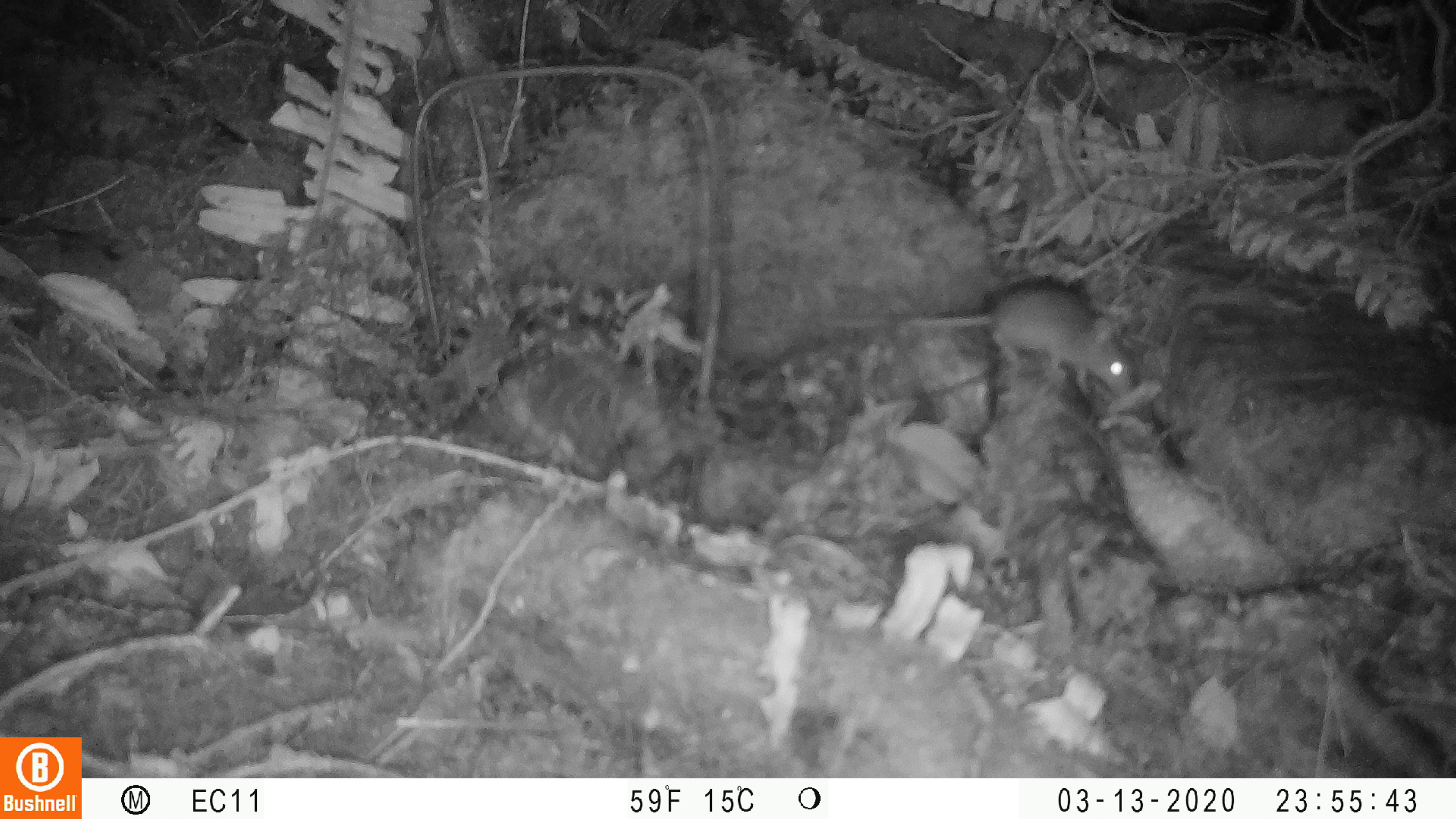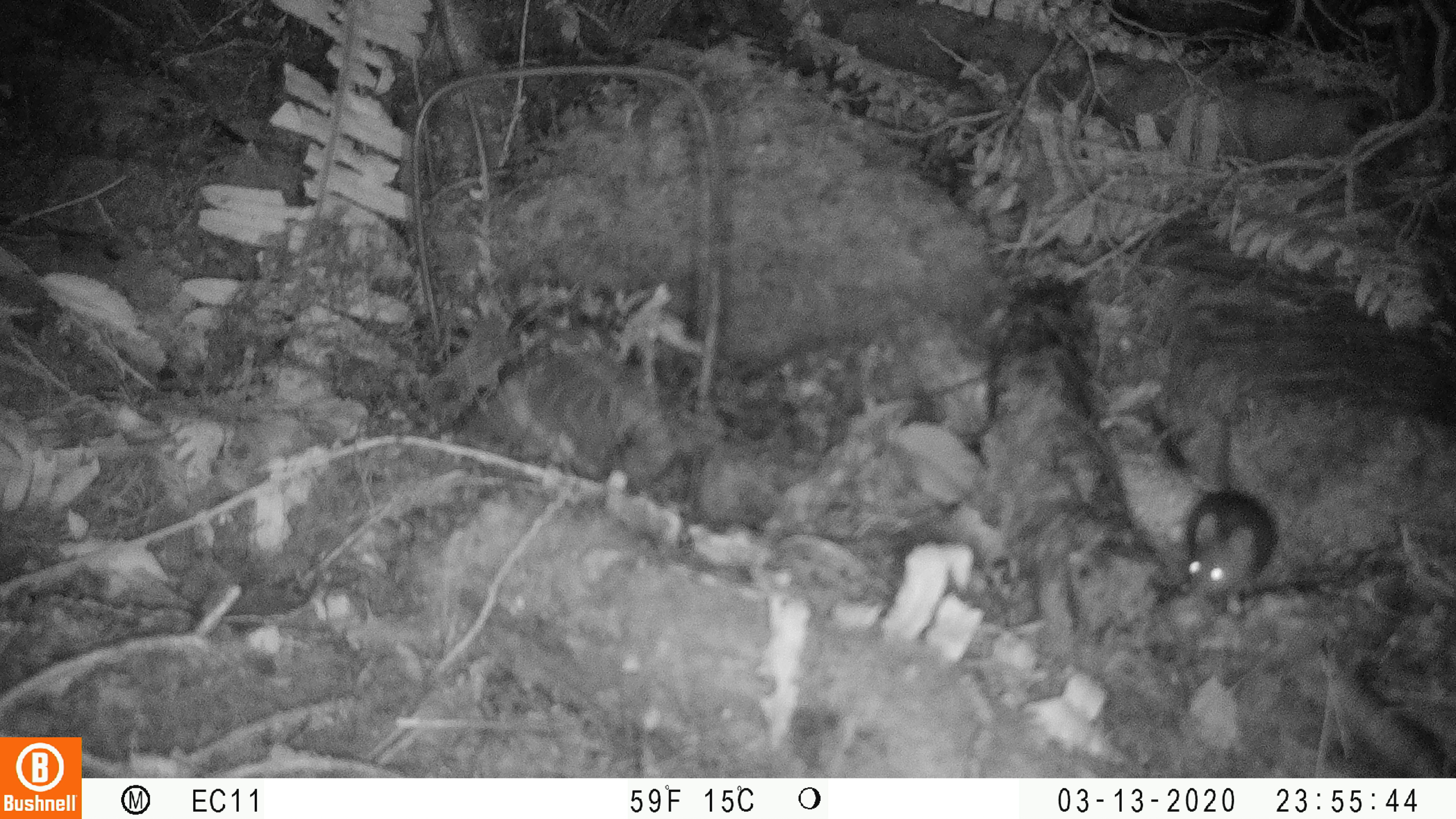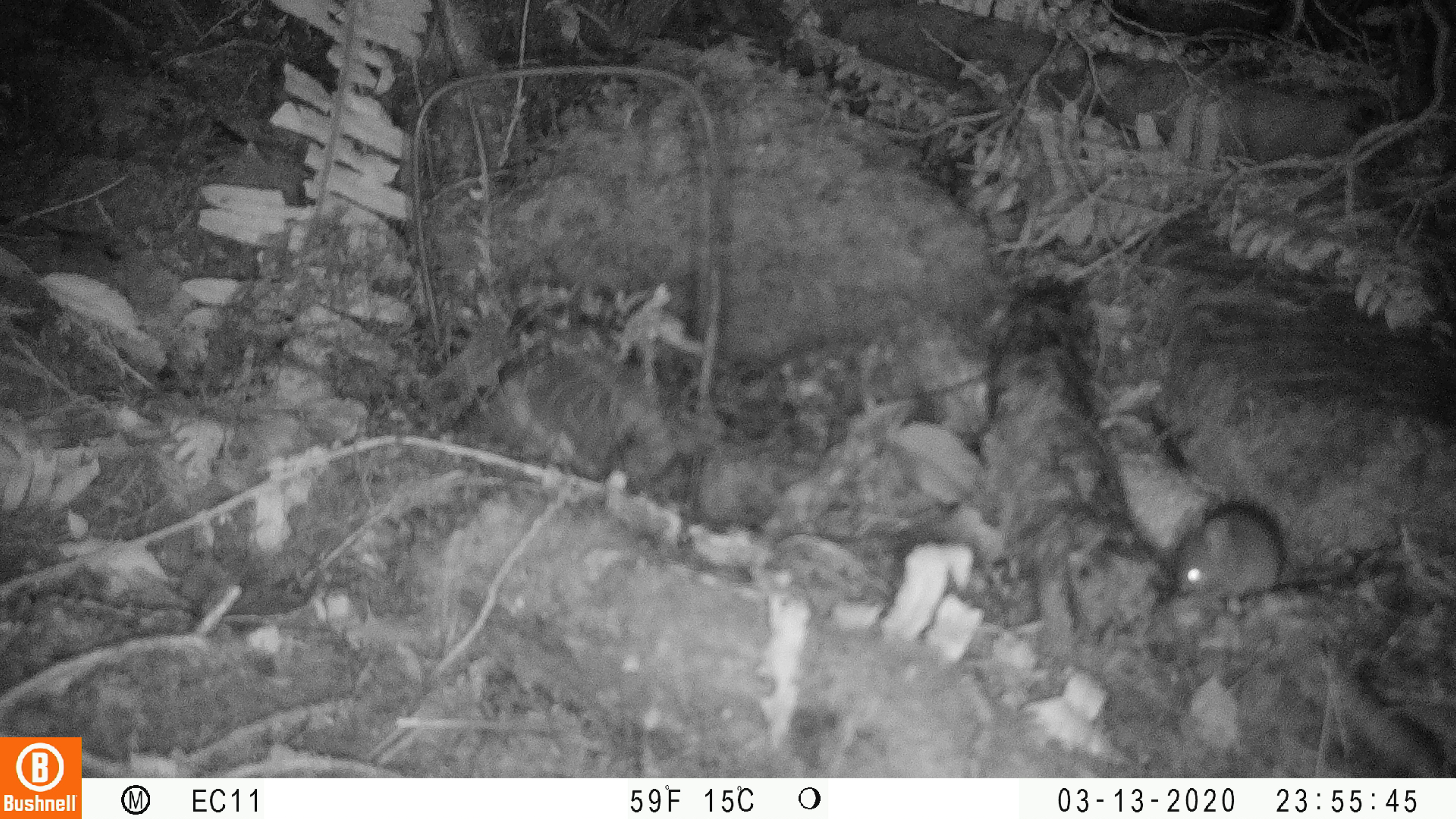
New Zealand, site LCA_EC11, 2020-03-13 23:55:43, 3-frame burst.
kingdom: Animalia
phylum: Chordata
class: Mammalia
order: Rodentia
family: Muridae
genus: Rattus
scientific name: Rattus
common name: rat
Rat (Rattus).